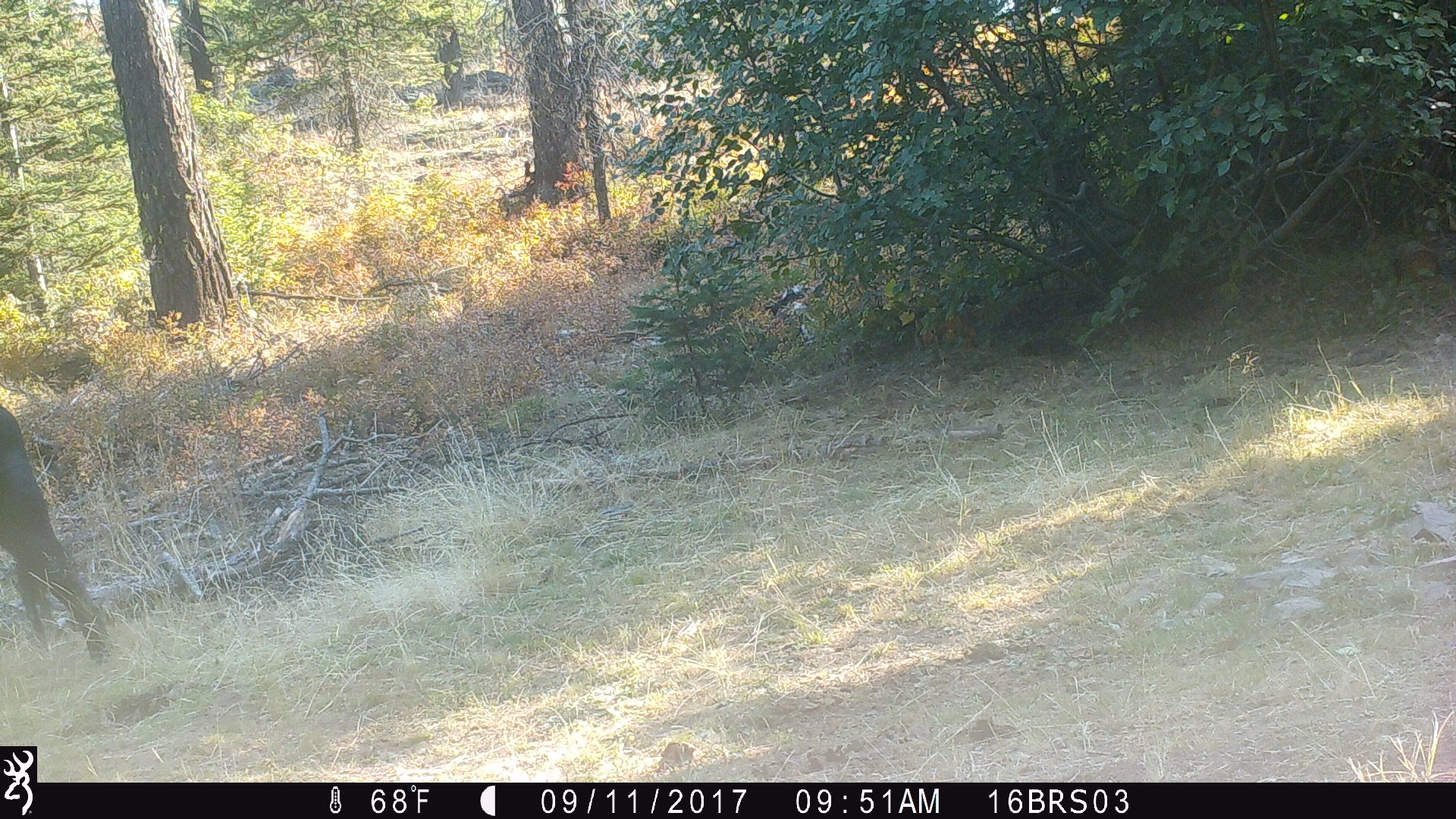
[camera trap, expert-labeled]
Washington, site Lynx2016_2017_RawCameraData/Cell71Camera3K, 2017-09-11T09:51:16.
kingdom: Animalia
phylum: Chordata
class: Mammalia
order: Artiodactyla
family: Bovidae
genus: Bos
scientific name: Bos taurus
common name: domestic cattle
Domestic cattle (Bos taurus). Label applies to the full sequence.